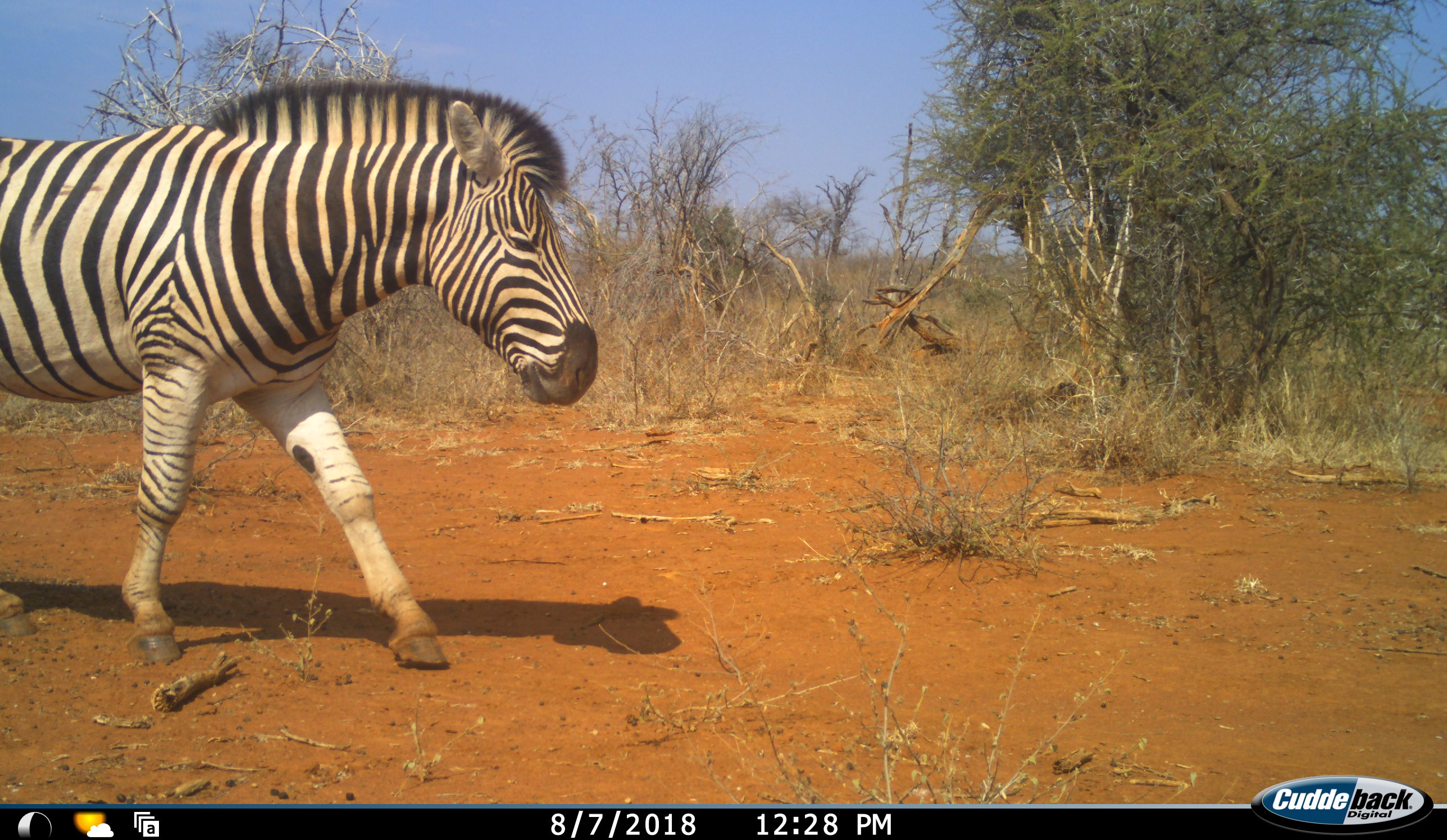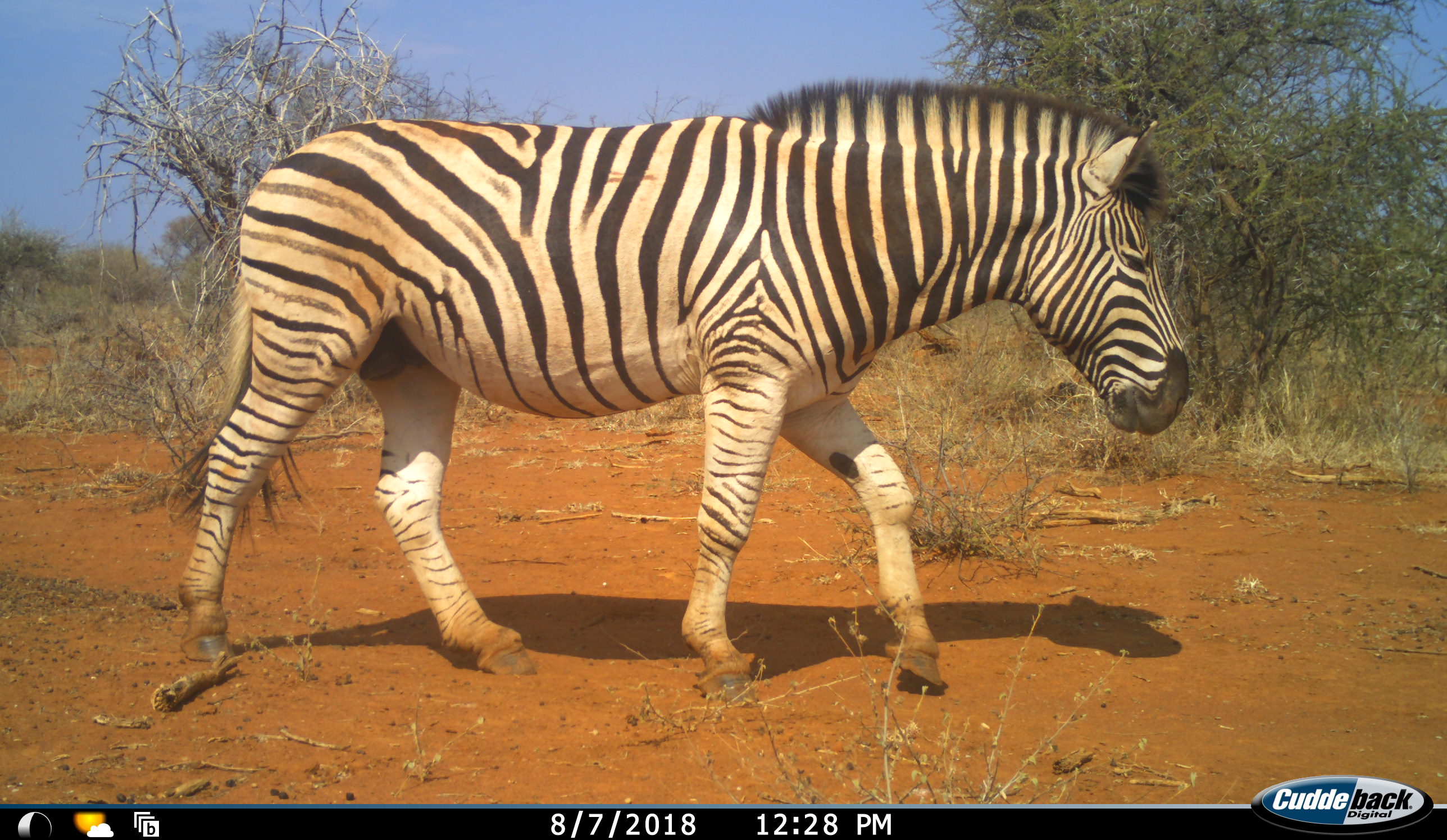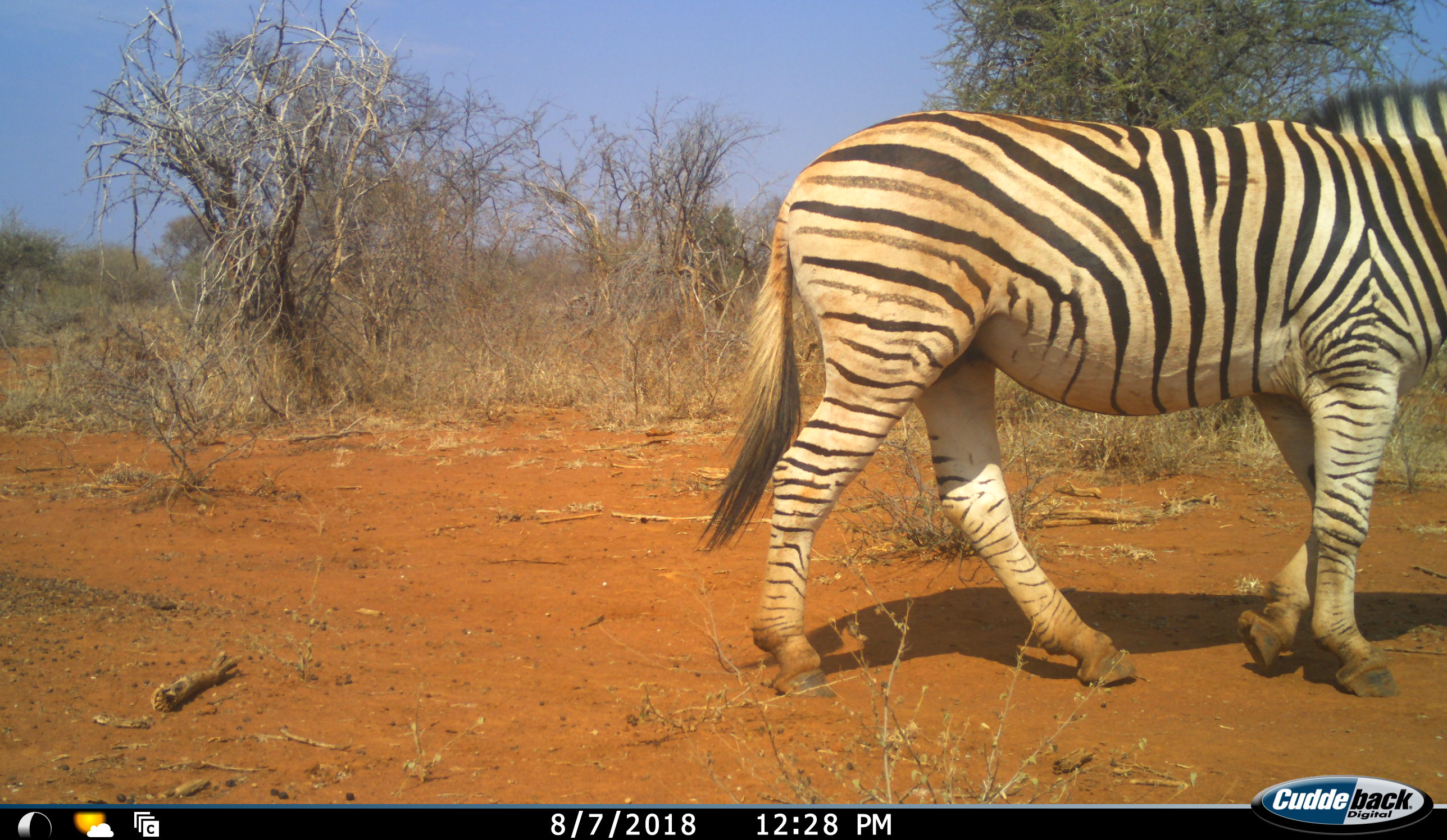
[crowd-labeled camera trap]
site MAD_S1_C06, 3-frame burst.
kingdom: Animalia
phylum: Chordata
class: Mammalia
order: Perissodactyla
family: Equidae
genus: Equus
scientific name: Equus quagga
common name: plains zebra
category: zebraplains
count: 1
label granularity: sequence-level